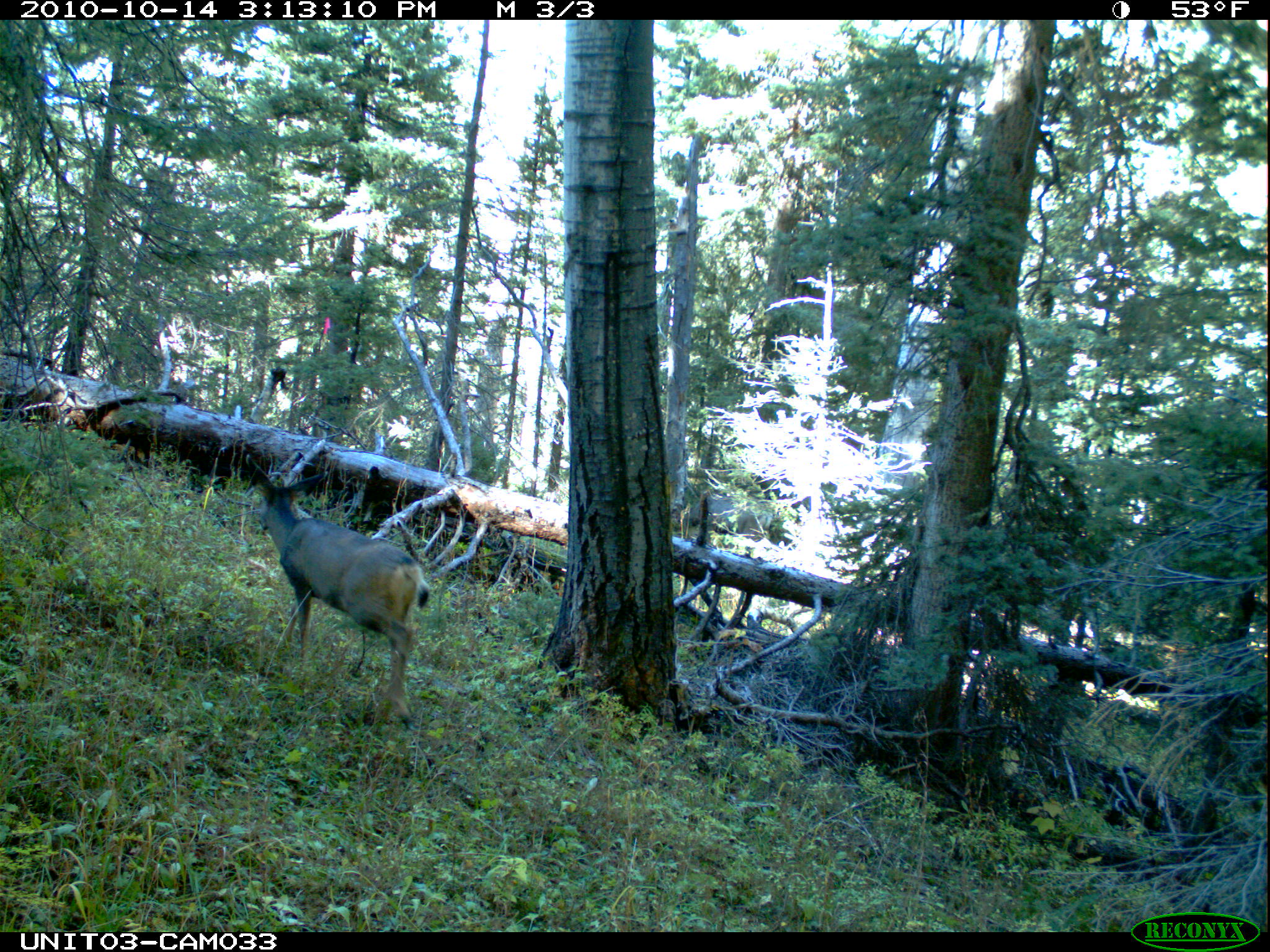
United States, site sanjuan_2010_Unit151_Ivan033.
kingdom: Animalia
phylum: Chordata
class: Mammalia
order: Artiodactyla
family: Cervidae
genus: Odocoileus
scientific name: Odocoileus hemionus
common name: mule deer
Odocoileus hemionus (mule deer).